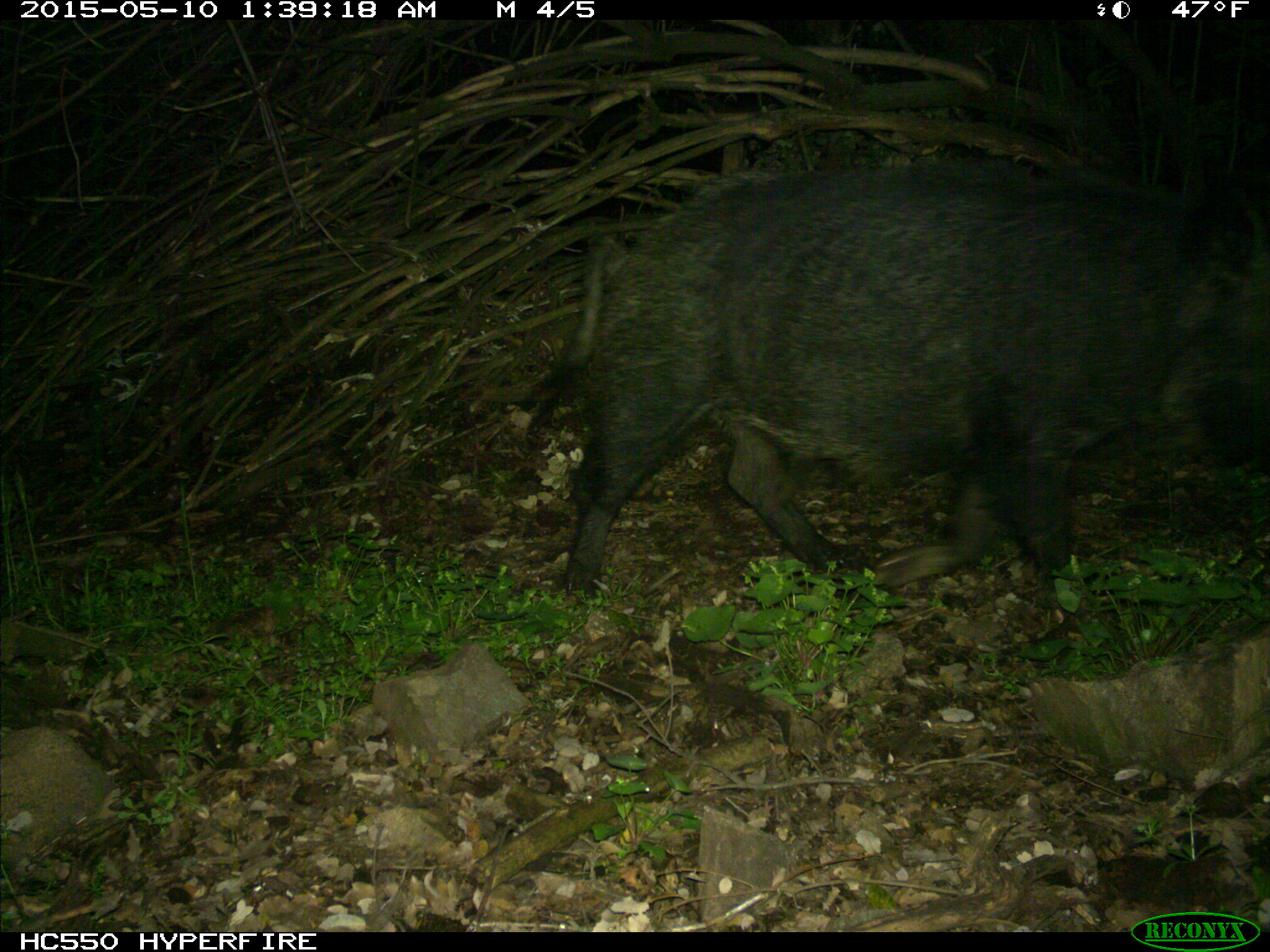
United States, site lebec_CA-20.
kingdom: Animalia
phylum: Chordata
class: Mammalia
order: Artiodactyla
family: Suidae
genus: Sus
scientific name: Sus scrofa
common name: wild boar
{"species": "Sus scrofa (wild boar)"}